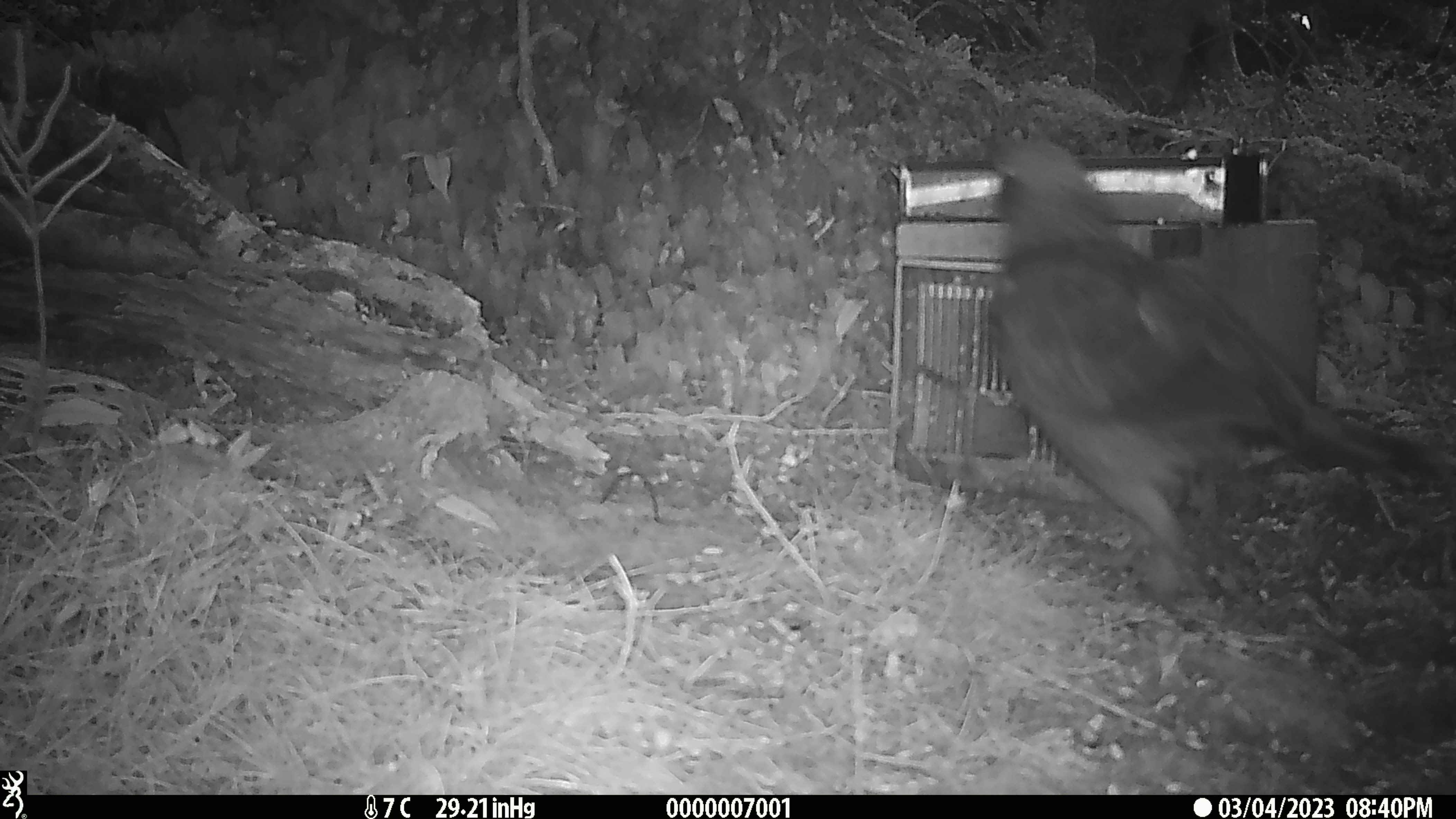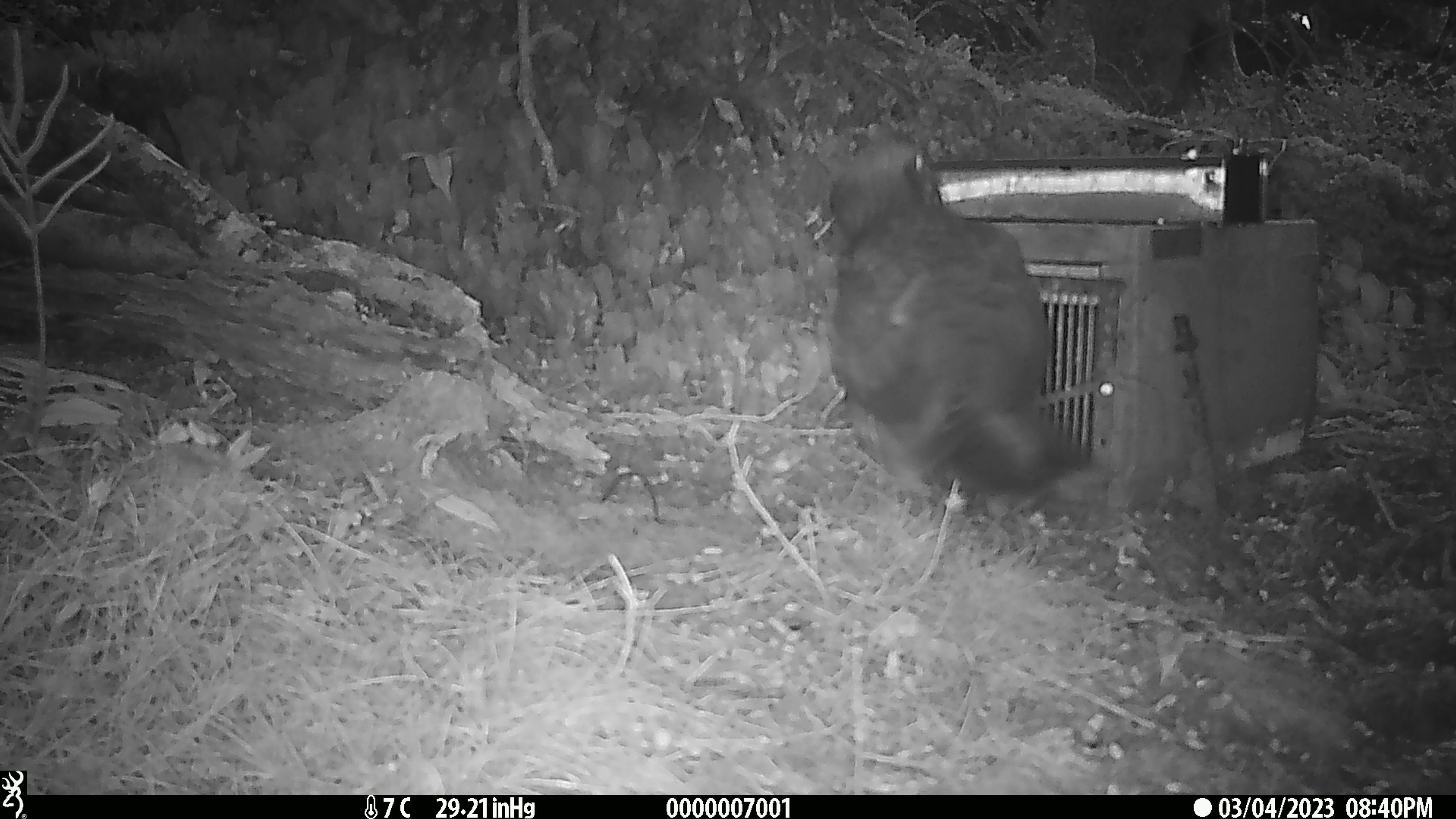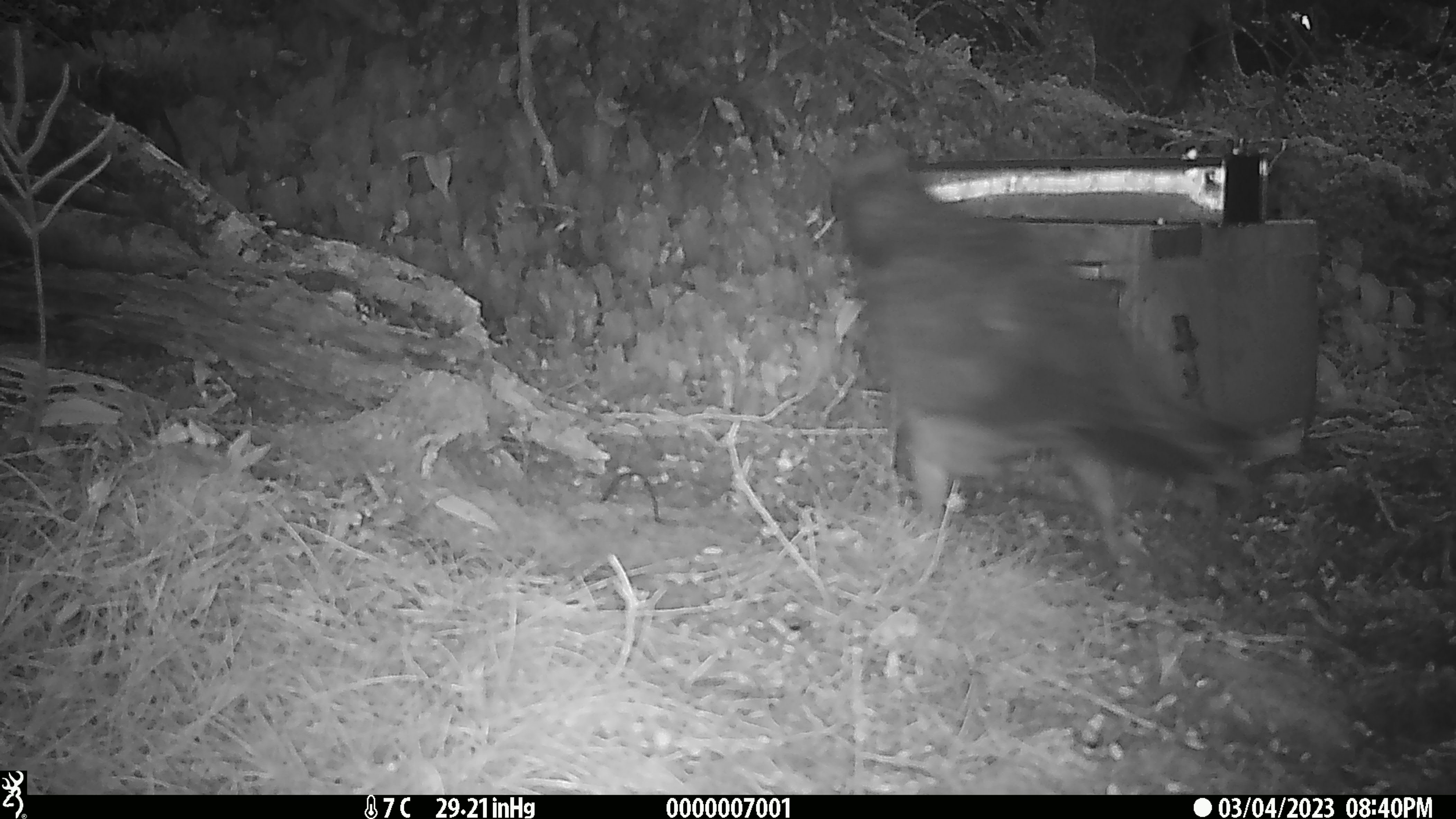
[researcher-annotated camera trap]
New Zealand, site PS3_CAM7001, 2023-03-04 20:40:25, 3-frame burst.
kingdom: Animalia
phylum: Chordata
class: Aves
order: Psittaciformes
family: Strigopidae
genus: Nestor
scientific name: Nestor notabilis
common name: kea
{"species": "kea (Nestor notabilis)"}